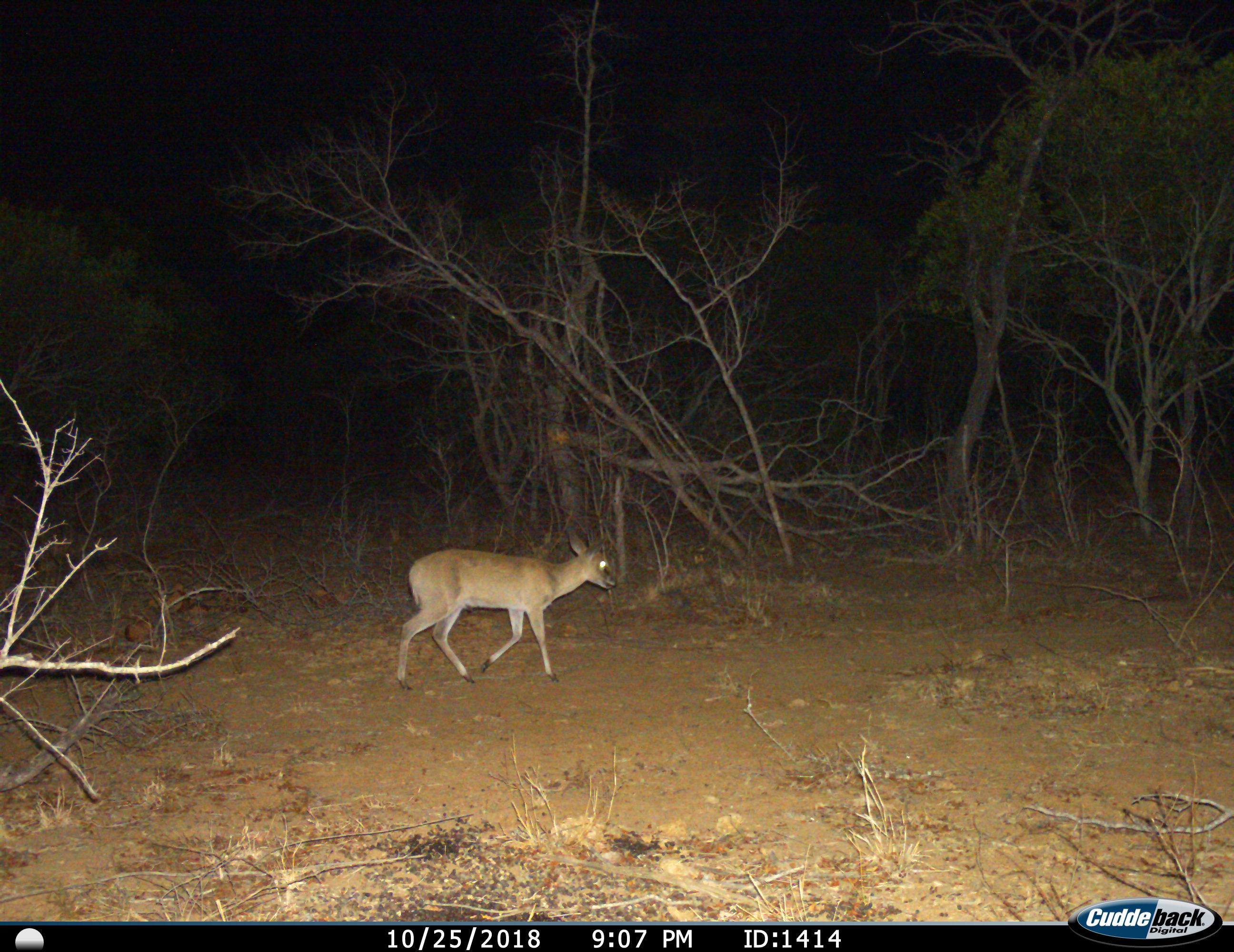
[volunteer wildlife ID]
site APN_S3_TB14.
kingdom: Animalia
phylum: Chordata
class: Mammalia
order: Artiodactyla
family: Bovidae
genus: Sylvicapra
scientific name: Sylvicapra grimmia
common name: common duiker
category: duikercommongrey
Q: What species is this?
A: Duikercommongrey (common duiker) (Sylvicapra grimmia).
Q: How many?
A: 1.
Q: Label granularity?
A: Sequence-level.